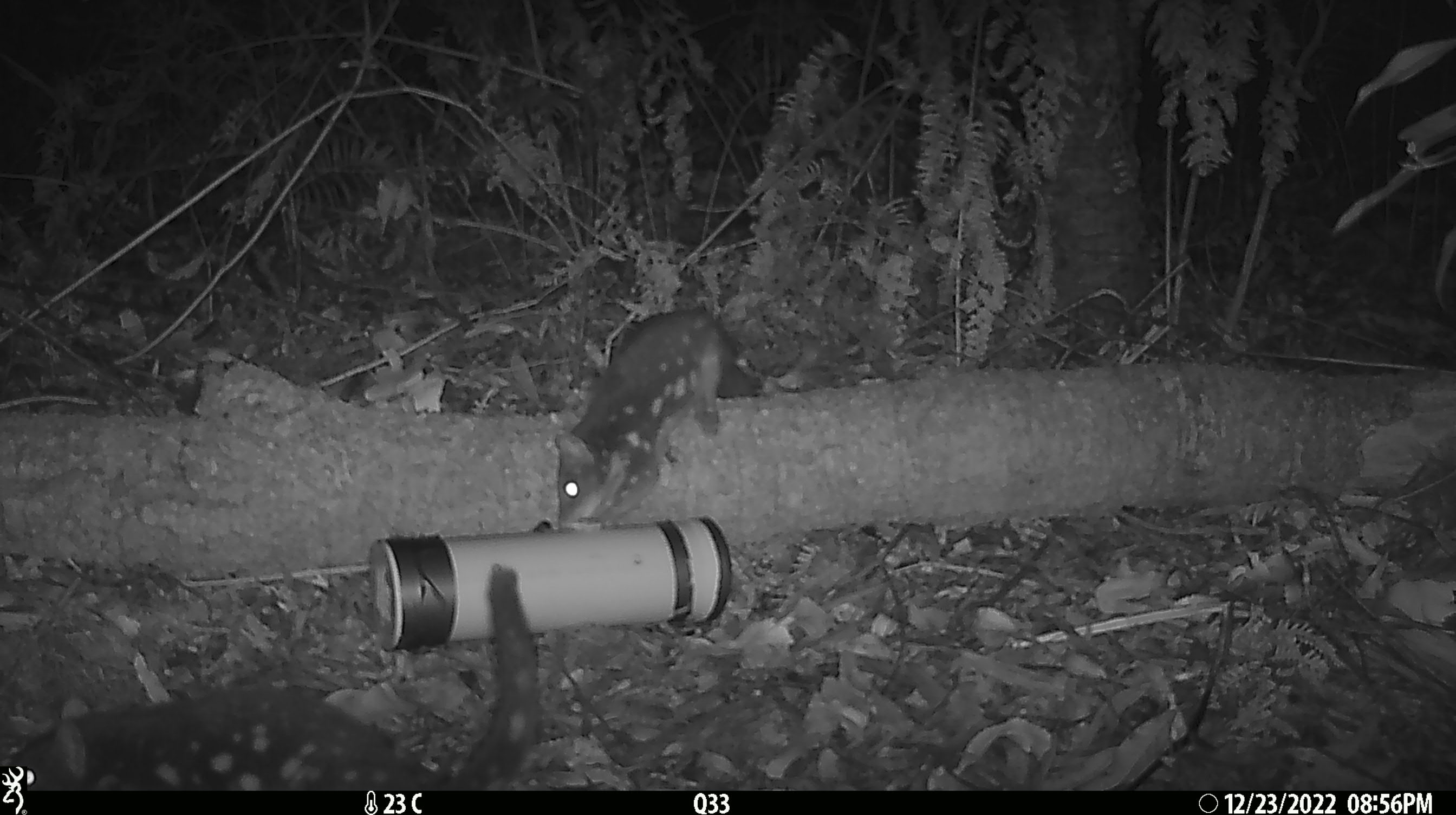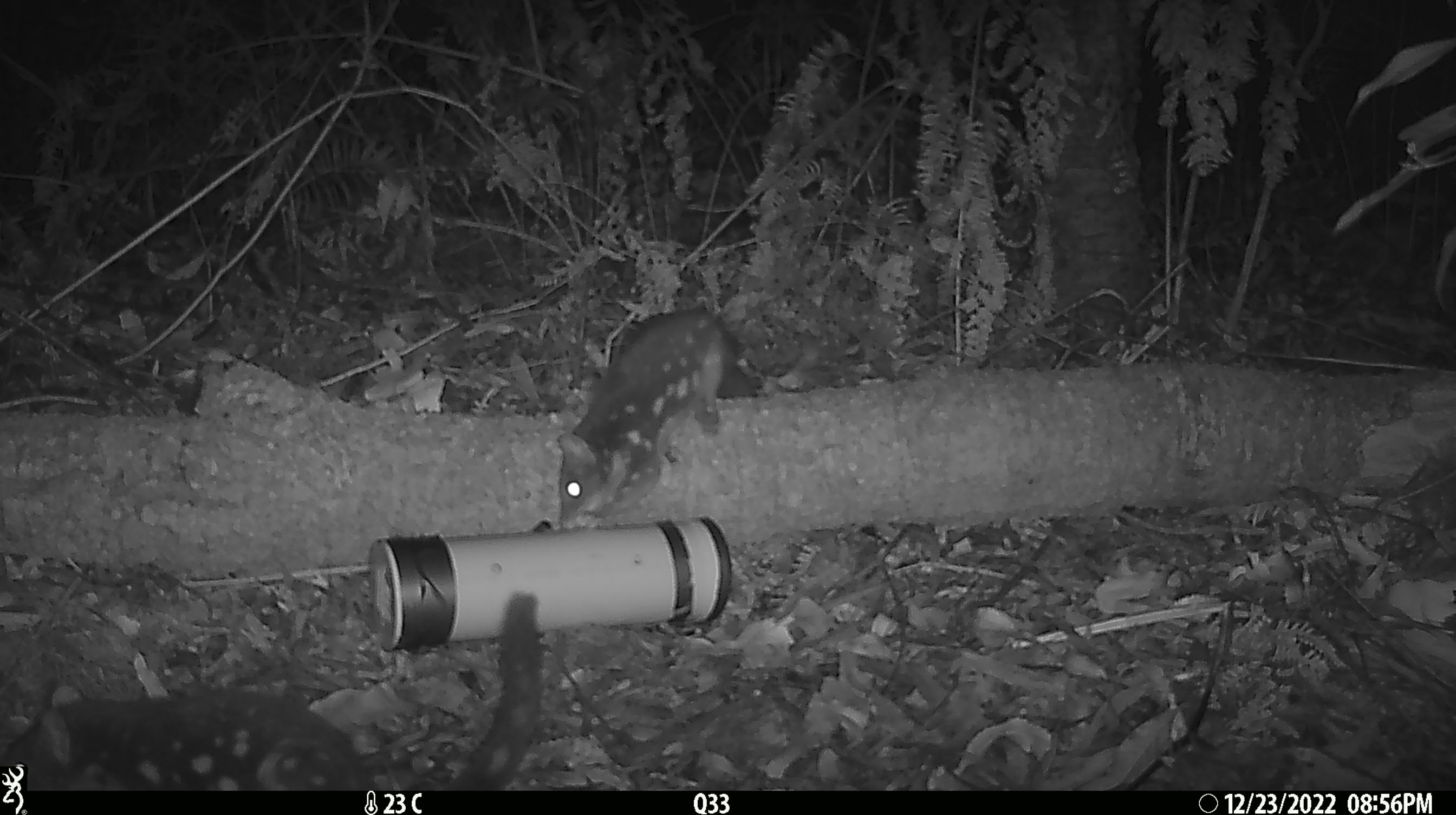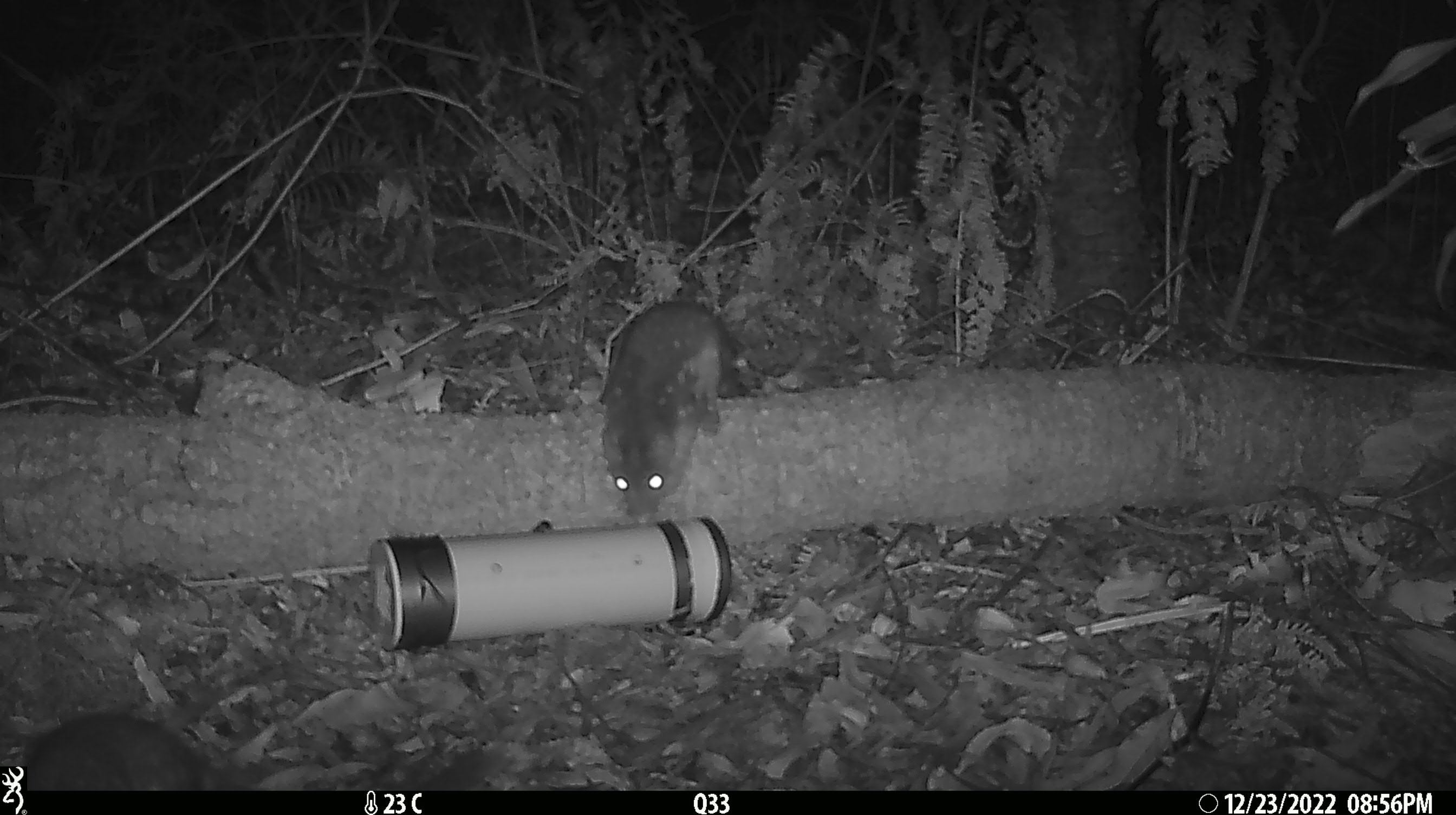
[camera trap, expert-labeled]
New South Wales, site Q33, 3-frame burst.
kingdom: Animalia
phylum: Chordata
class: Mammalia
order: Dasyuromorphia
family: Dasyuridae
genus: Dasyurus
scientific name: Dasyurus maculatus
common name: spotted-tailed quoll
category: quoll